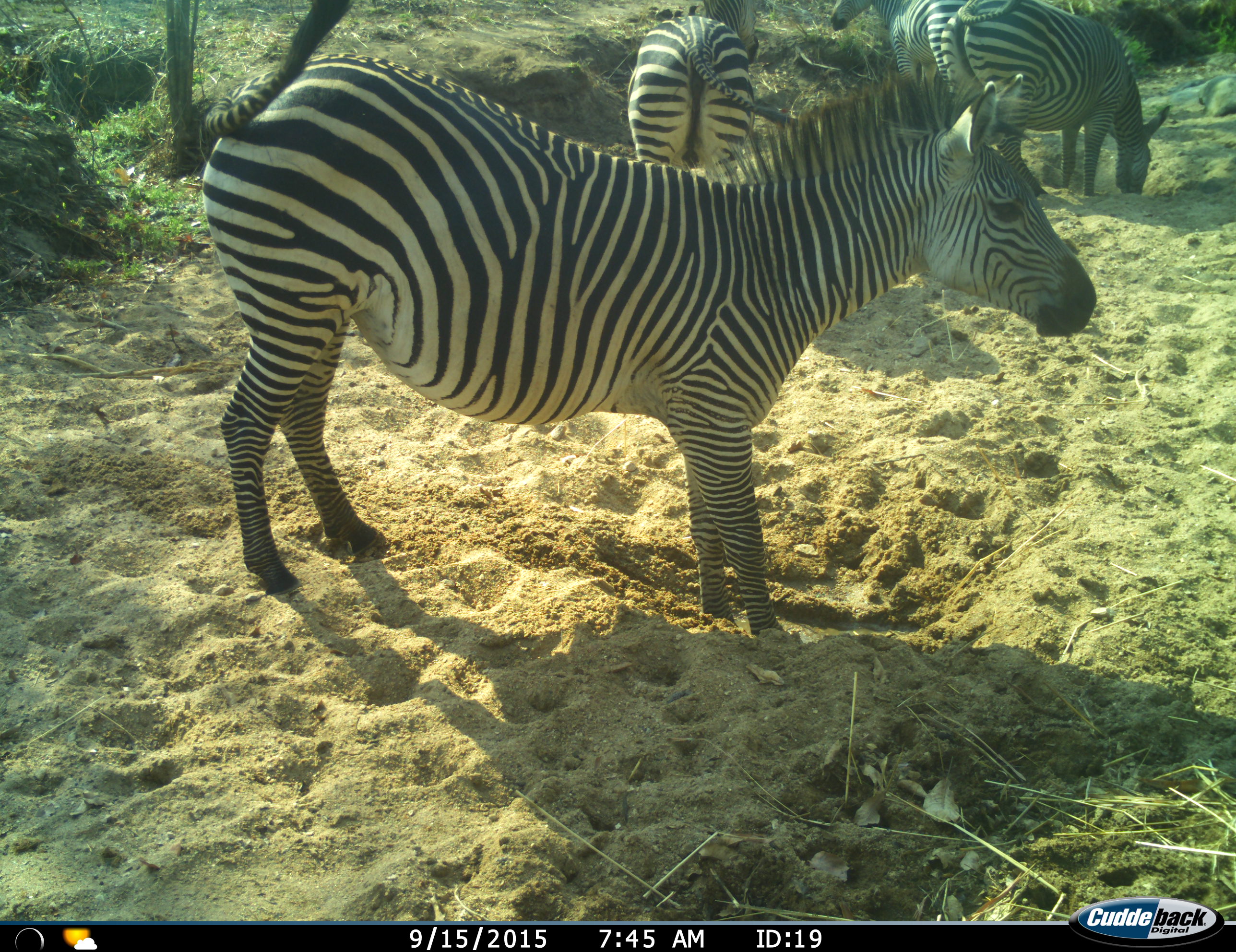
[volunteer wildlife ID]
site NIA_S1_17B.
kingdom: Animalia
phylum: Chordata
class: Mammalia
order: Perissodactyla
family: Equidae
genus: Equus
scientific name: Equus quagga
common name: plains zebra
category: zebraplains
Zebraplains (plains zebra) (Equus quagga), count 4. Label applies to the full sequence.